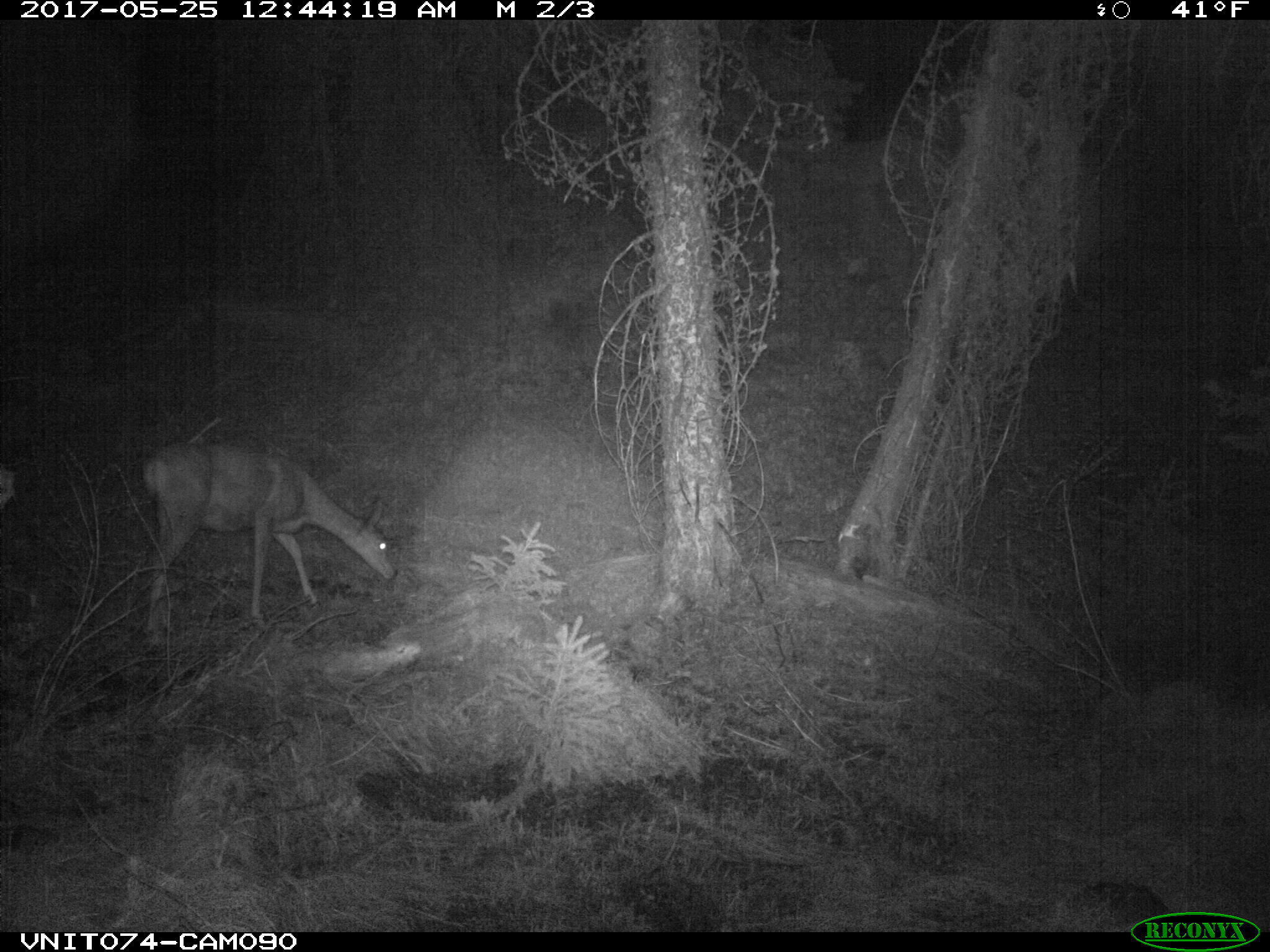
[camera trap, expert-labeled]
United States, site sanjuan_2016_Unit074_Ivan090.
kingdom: Animalia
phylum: Chordata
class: Mammalia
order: Artiodactyla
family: Cervidae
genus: Odocoileus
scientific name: Odocoileus hemionus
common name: mule deer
Odocoileus hemionus (mule deer).